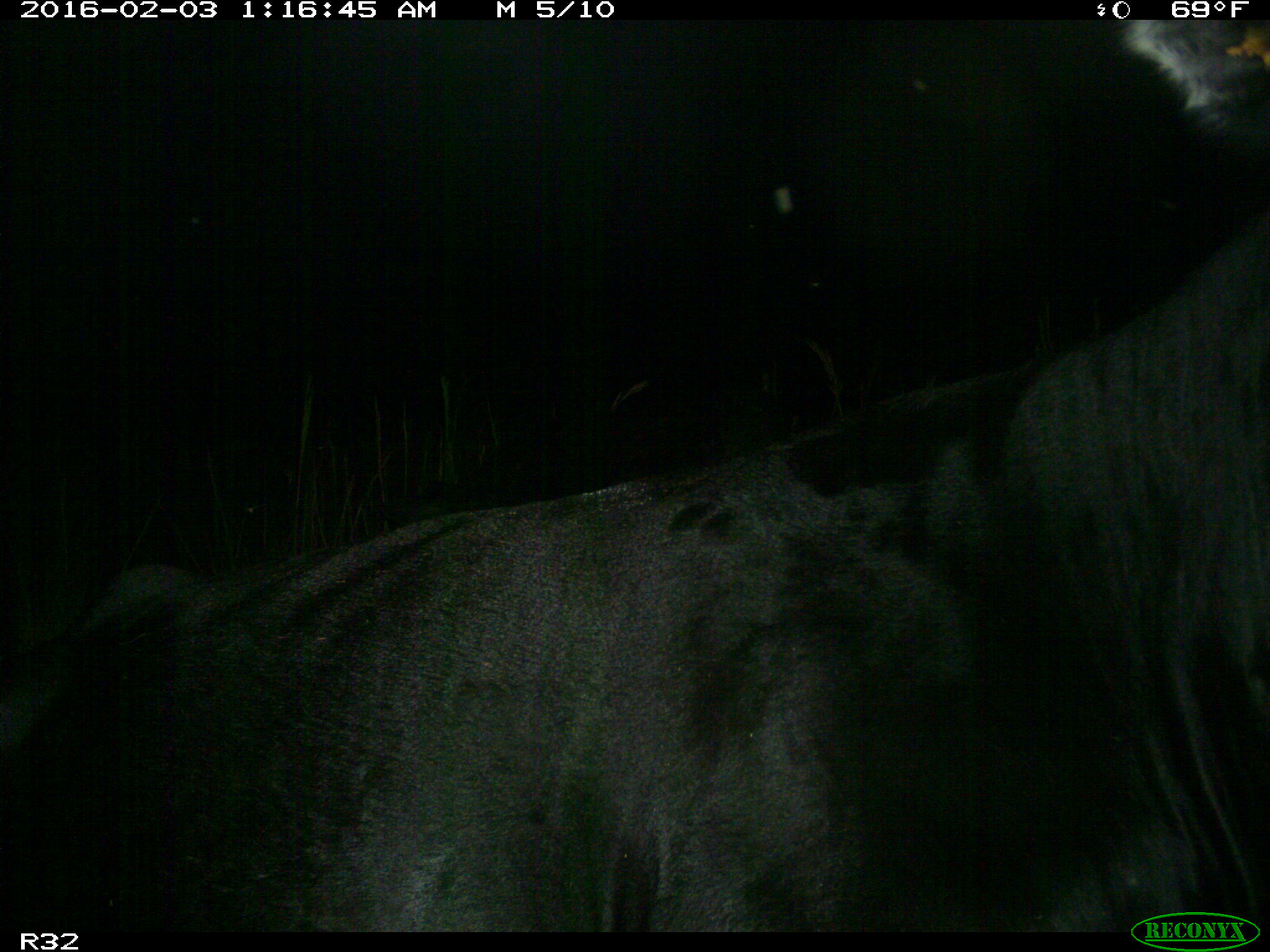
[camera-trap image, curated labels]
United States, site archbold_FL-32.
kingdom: Animalia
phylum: Chordata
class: Mammalia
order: Artiodactyla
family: Bovidae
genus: Bos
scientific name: Bos taurus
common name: domestic cow